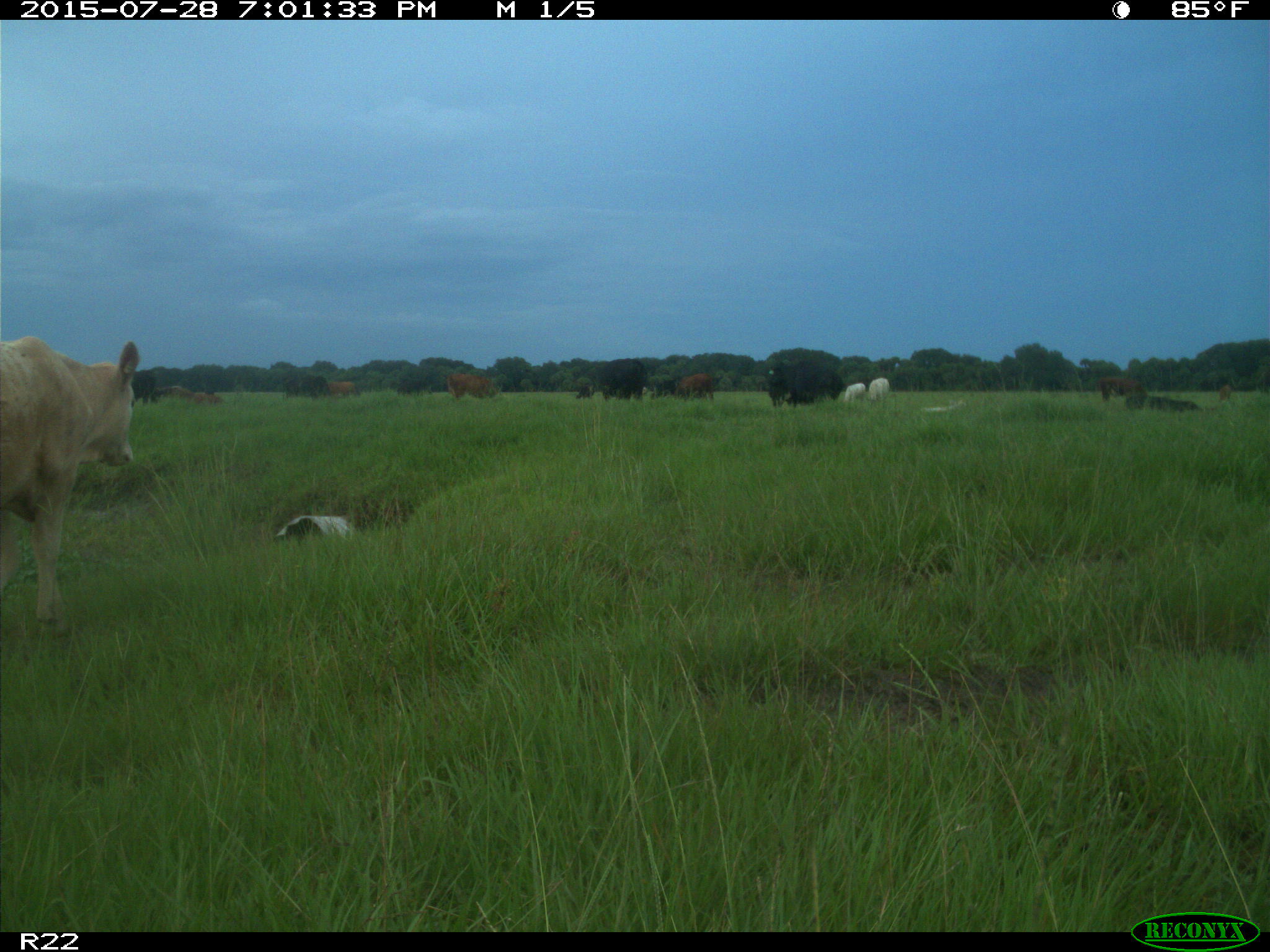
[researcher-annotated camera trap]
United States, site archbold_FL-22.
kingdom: Animalia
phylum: Chordata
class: Mammalia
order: Artiodactyla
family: Bovidae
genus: Bos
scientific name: Bos taurus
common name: domestic cow